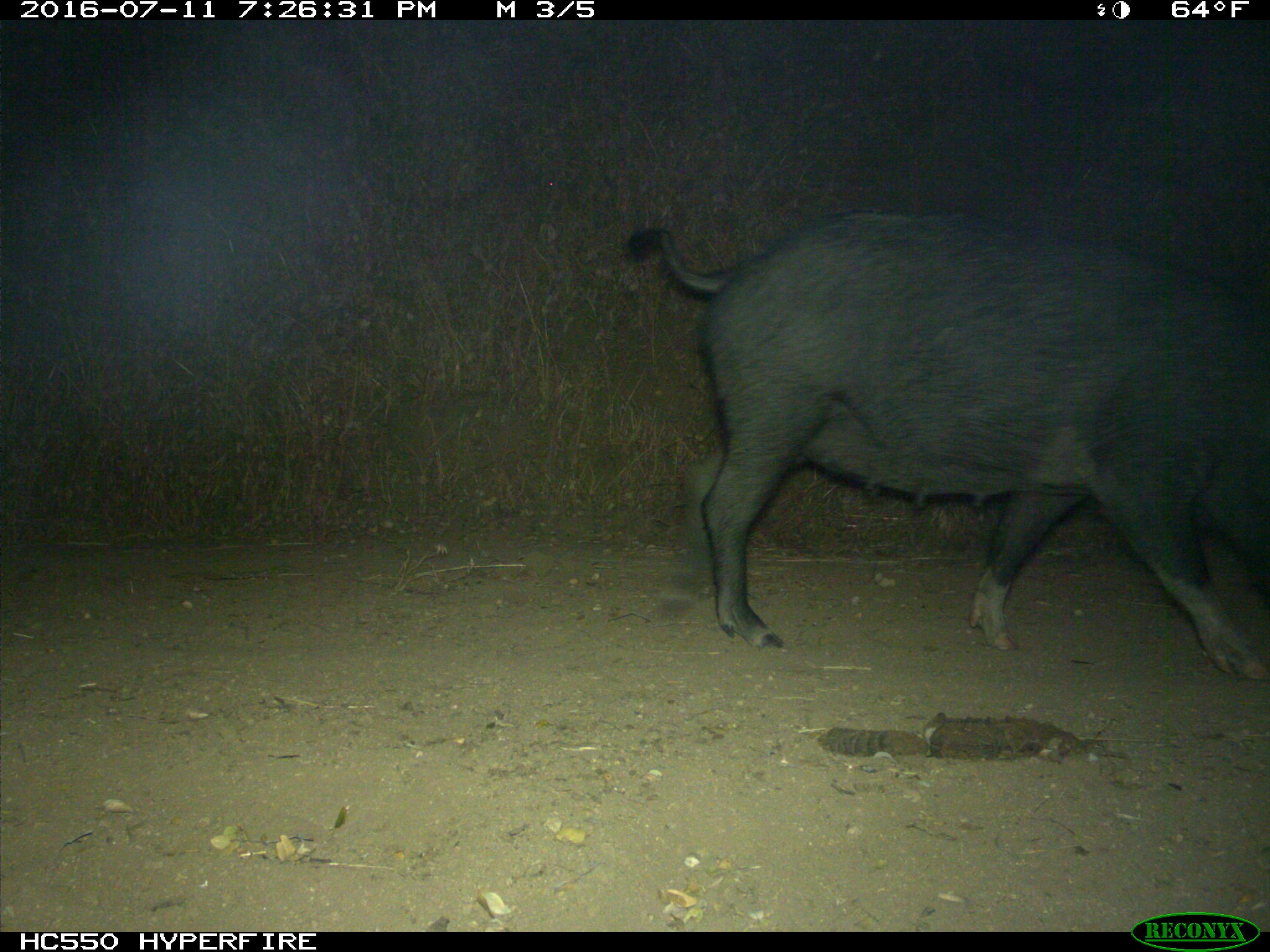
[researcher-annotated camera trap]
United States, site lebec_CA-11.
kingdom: Animalia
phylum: Chordata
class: Mammalia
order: Artiodactyla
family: Suidae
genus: Sus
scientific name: Sus scrofa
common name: wild boar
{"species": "Sus scrofa (wild boar)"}